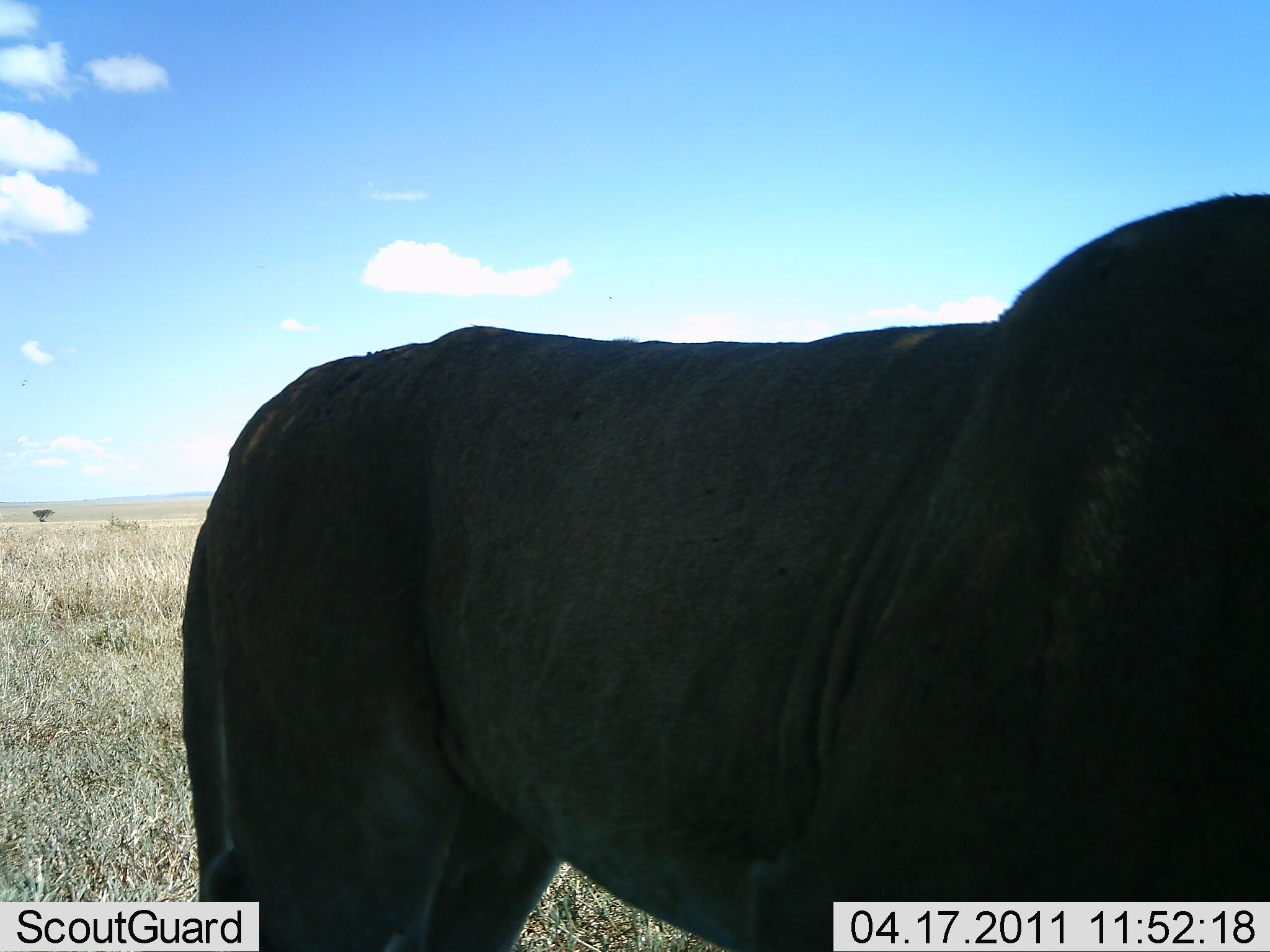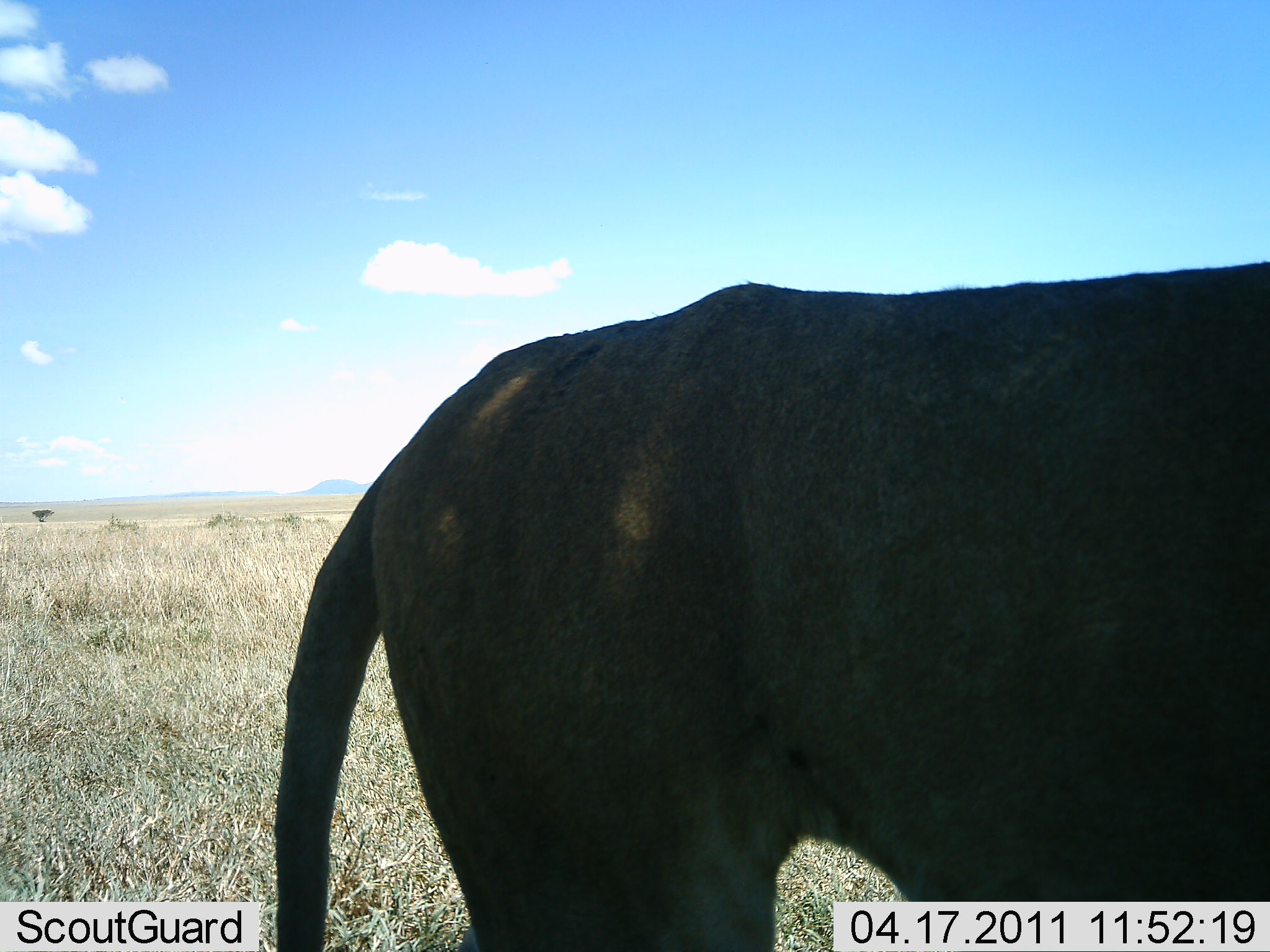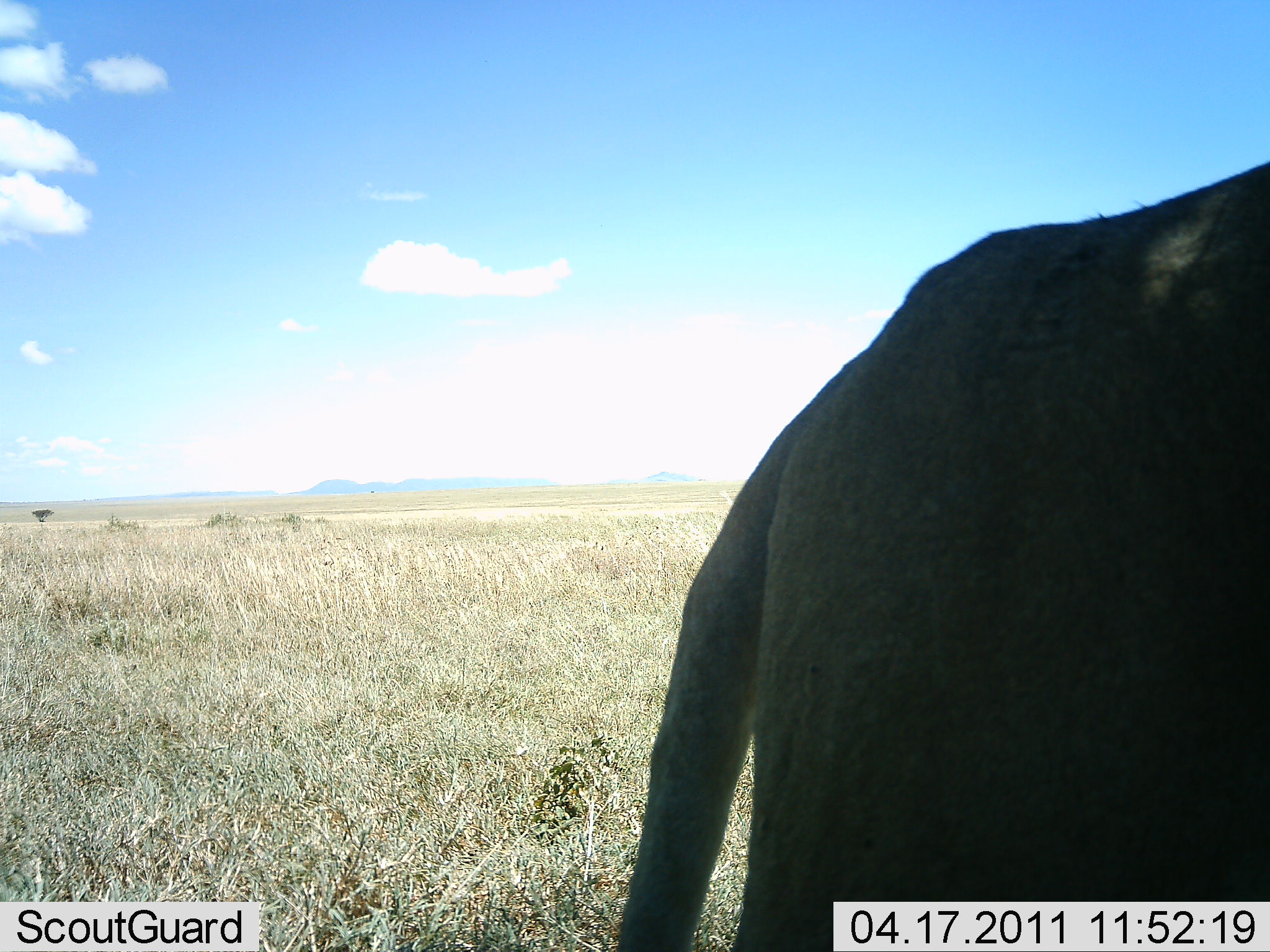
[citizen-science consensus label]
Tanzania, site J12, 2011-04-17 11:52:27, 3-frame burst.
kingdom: Animalia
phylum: Chordata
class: Mammalia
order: Carnivora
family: Felidae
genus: Panthera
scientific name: Panthera leo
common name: lion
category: lionfemale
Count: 1.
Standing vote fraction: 20%.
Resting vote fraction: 0%.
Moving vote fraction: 80%.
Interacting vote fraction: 0%.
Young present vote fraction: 0%.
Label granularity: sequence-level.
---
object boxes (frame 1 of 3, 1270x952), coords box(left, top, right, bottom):
animal: box(183, 192, 1270, 952)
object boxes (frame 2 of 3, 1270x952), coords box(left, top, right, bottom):
animal: box(274, 259, 1270, 951)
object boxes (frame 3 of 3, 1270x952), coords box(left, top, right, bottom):
animal: box(614, 162, 1269, 952)